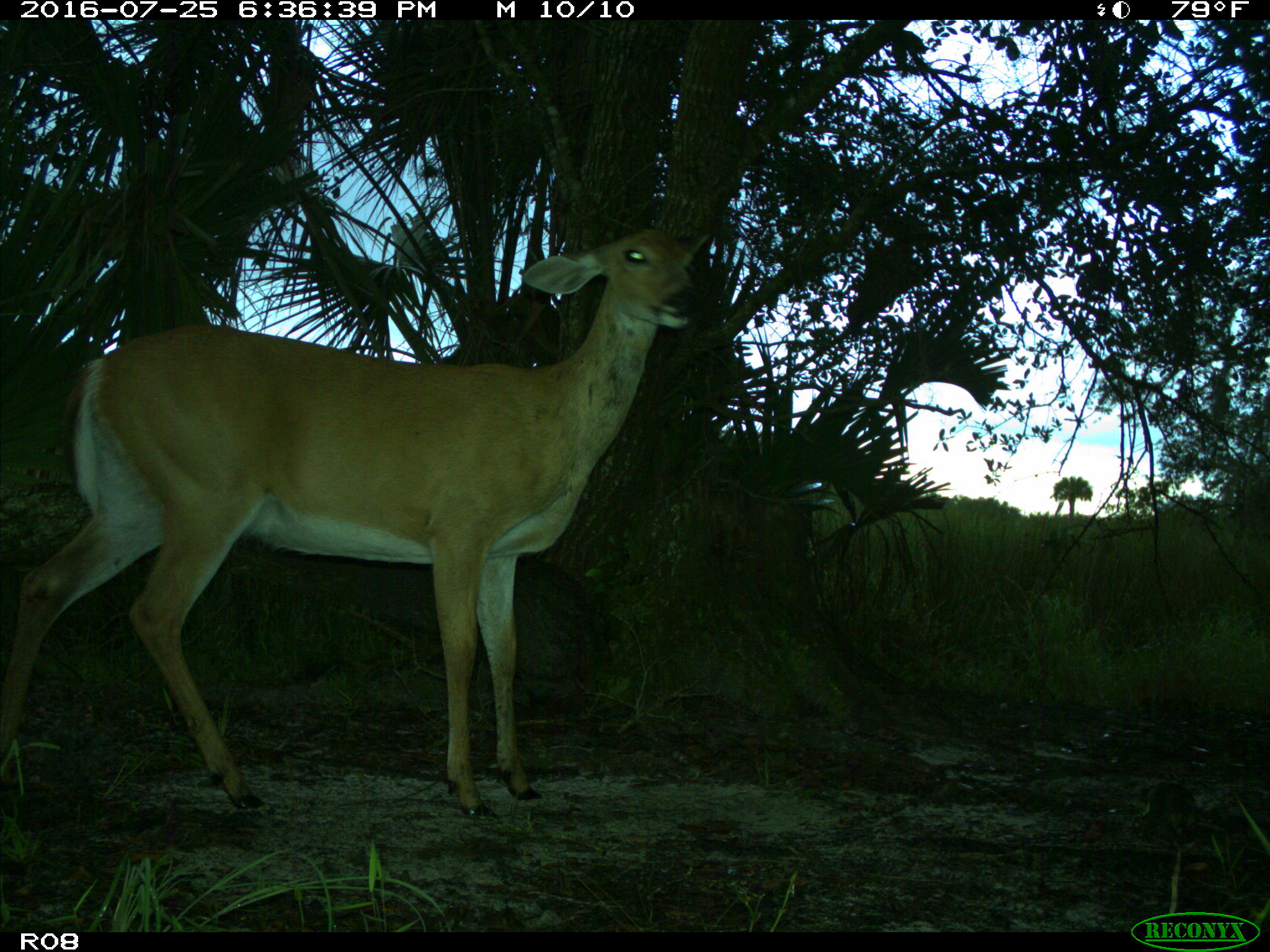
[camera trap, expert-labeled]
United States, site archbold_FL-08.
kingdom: Animalia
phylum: Chordata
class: Mammalia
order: Artiodactyla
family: Cervidae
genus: Odocoileus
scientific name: Odocoileus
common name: deer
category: unidentified deer